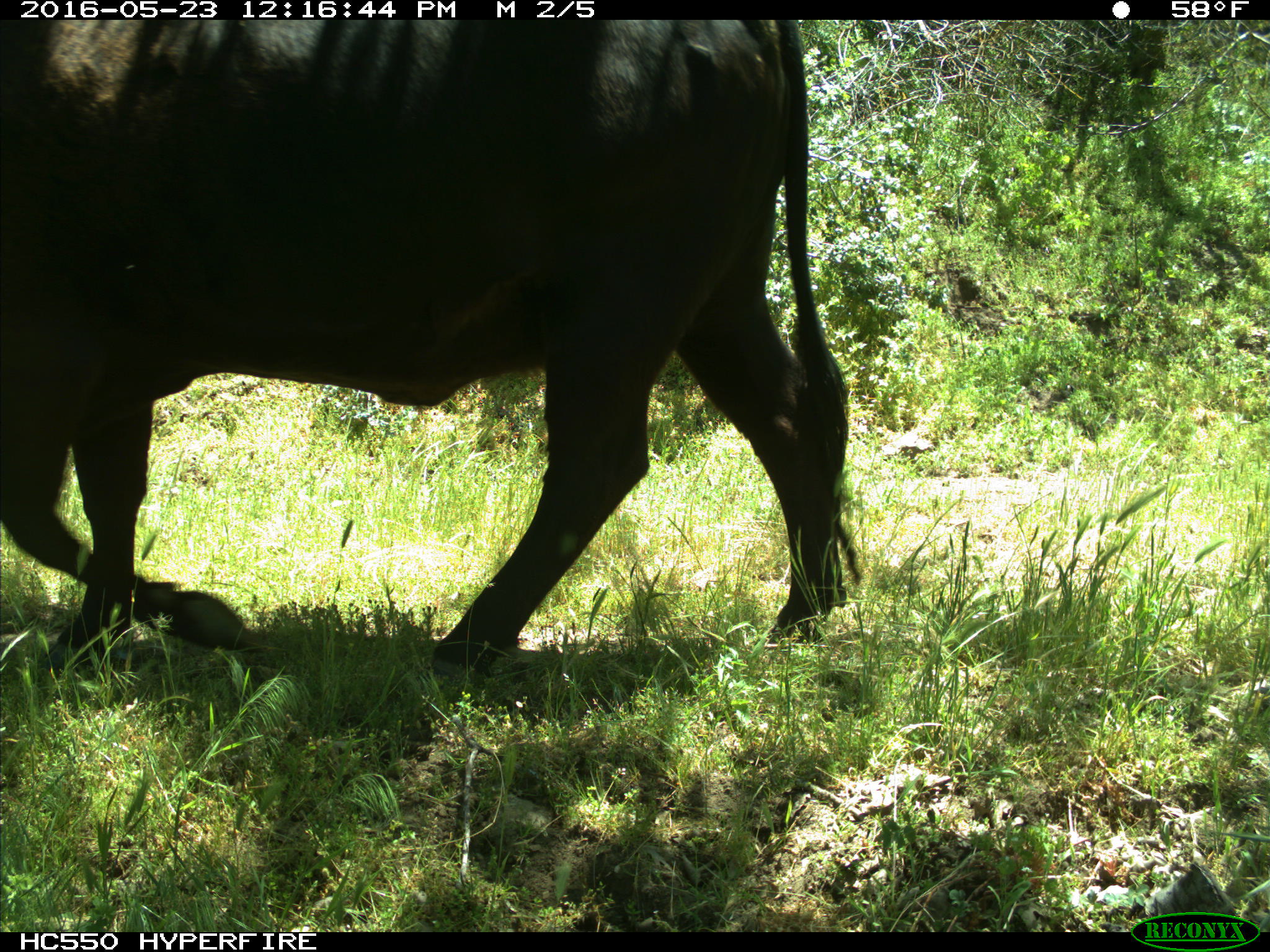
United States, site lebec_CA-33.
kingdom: Animalia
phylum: Chordata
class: Mammalia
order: Artiodactyla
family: Bovidae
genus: Bos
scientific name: Bos taurus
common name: domestic cow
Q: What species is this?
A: Bos taurus (domestic cow).